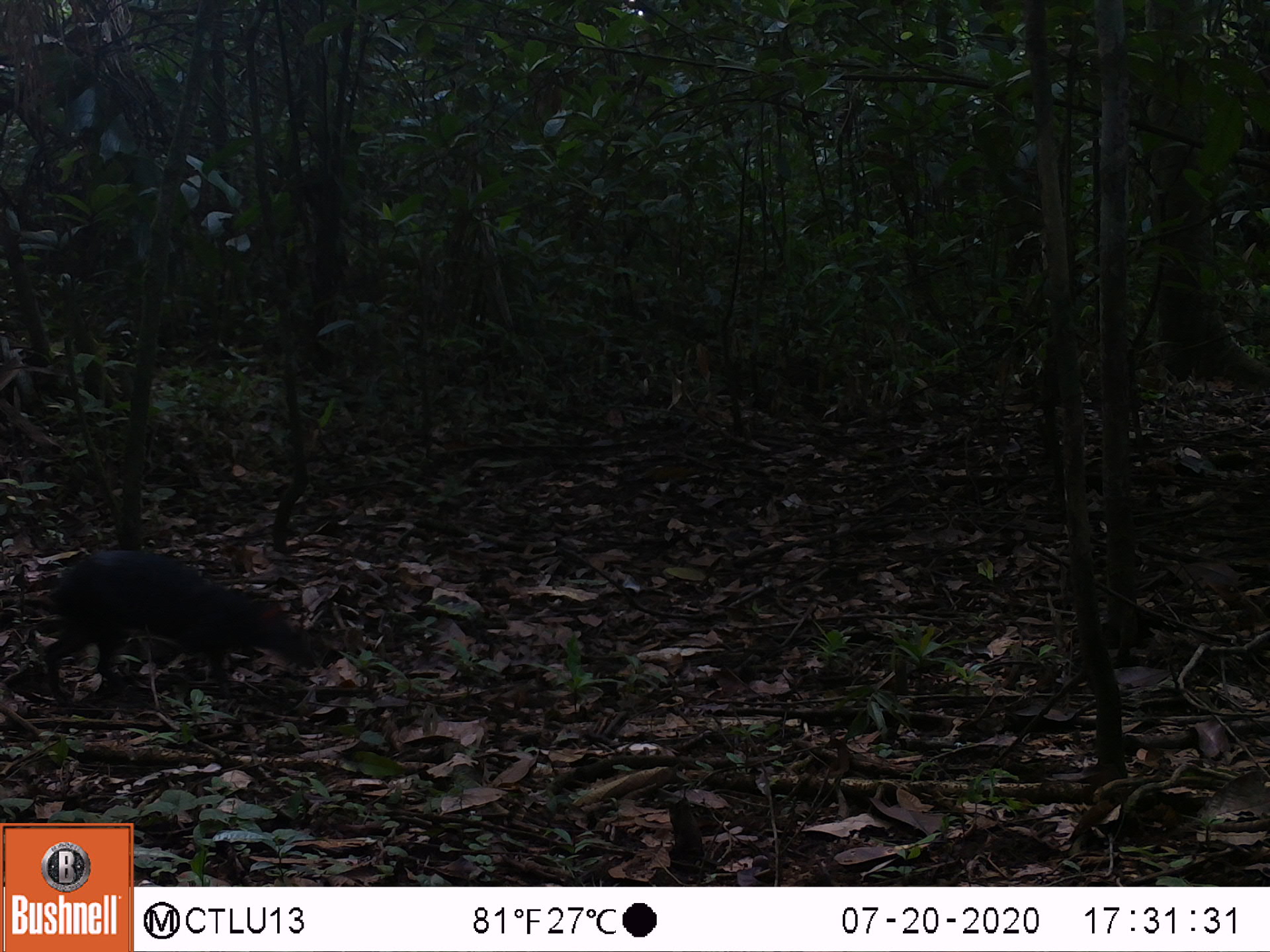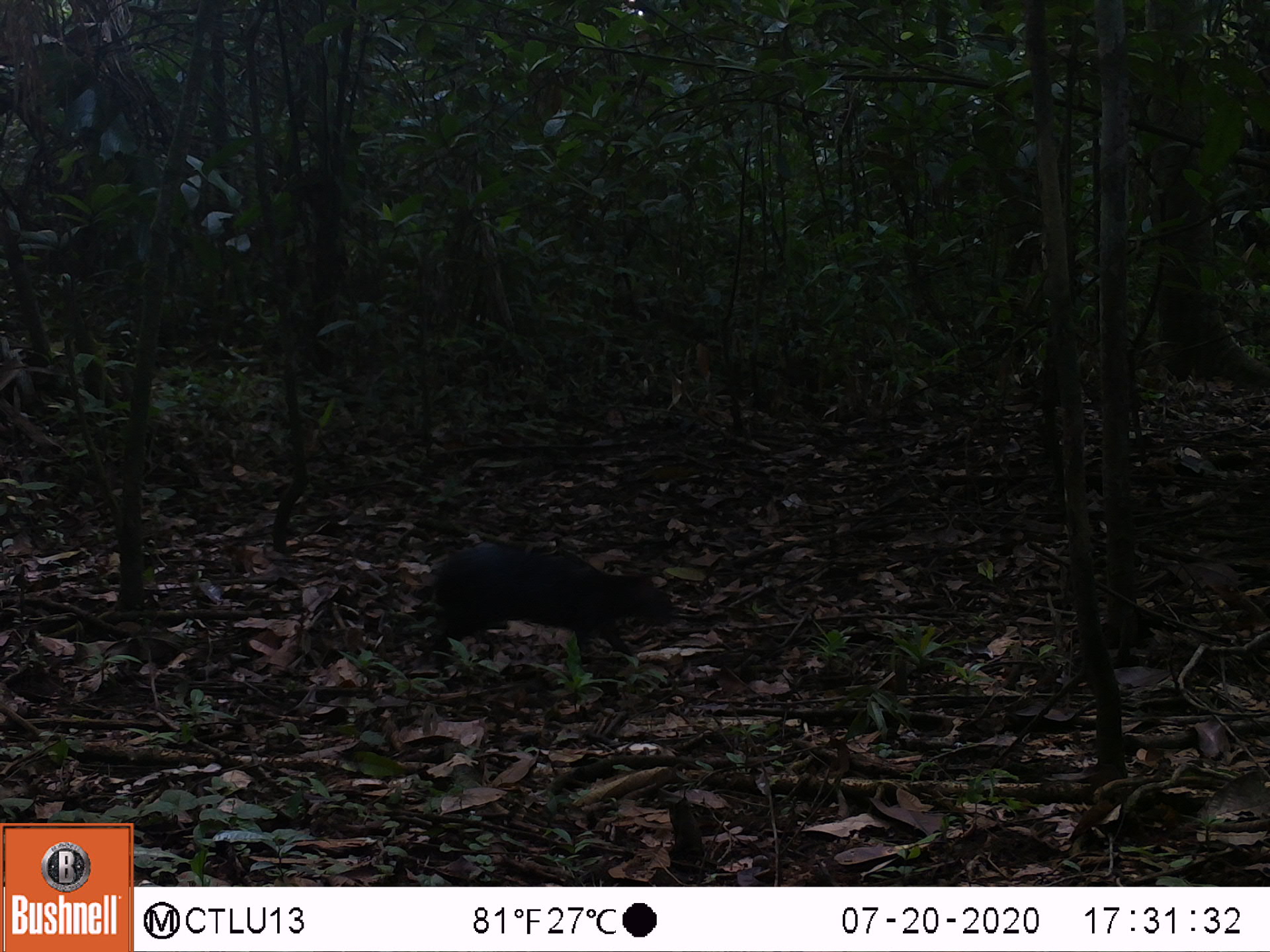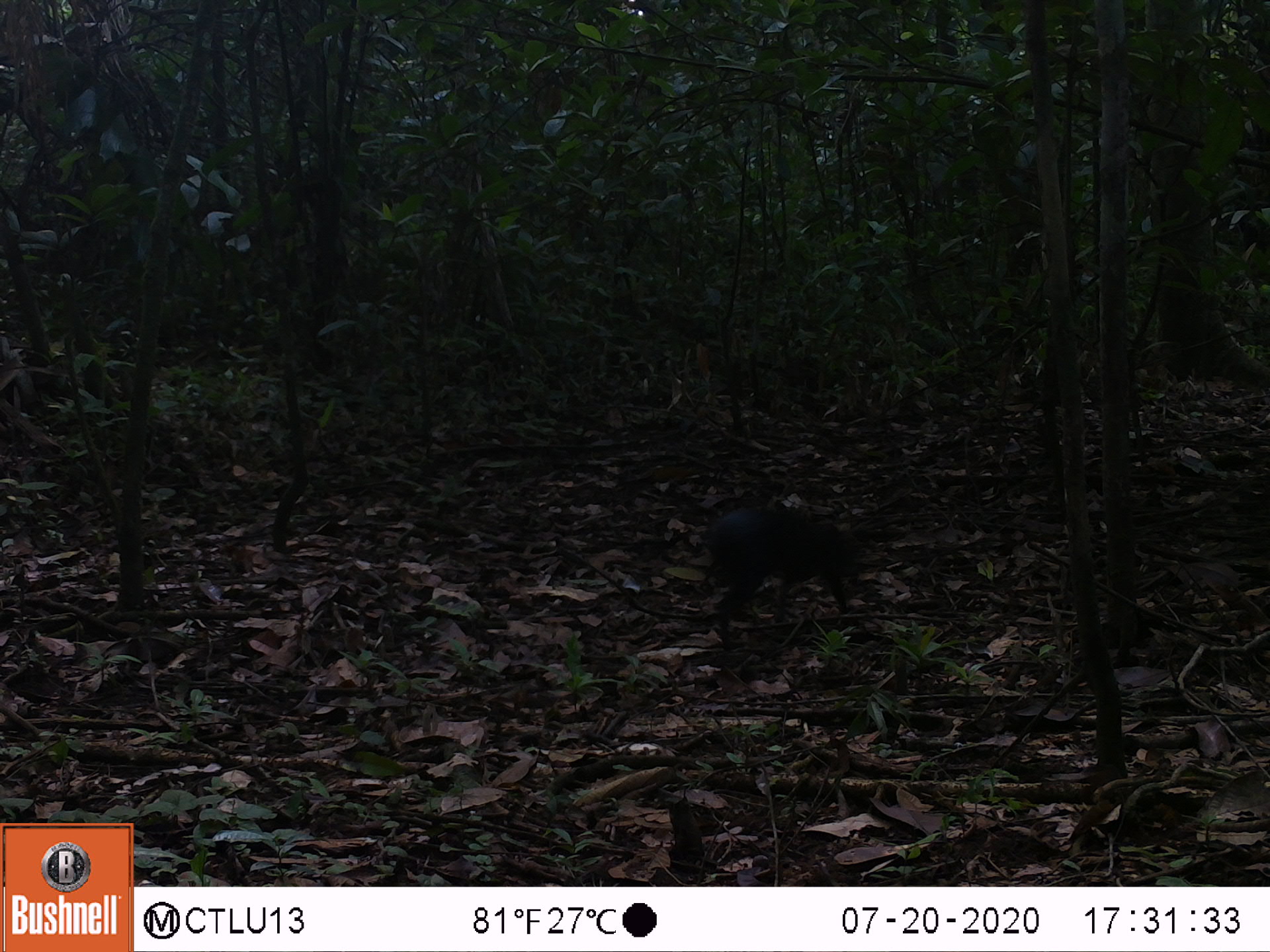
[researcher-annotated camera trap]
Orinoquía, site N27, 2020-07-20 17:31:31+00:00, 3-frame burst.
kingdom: Animalia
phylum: Chordata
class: Mammalia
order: Rodentia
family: Dasyproctidae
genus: Dasyprocta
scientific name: Dasyprocta fuliginosa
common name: black agouti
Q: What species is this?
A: Black agouti (Dasyprocta fuliginosa).